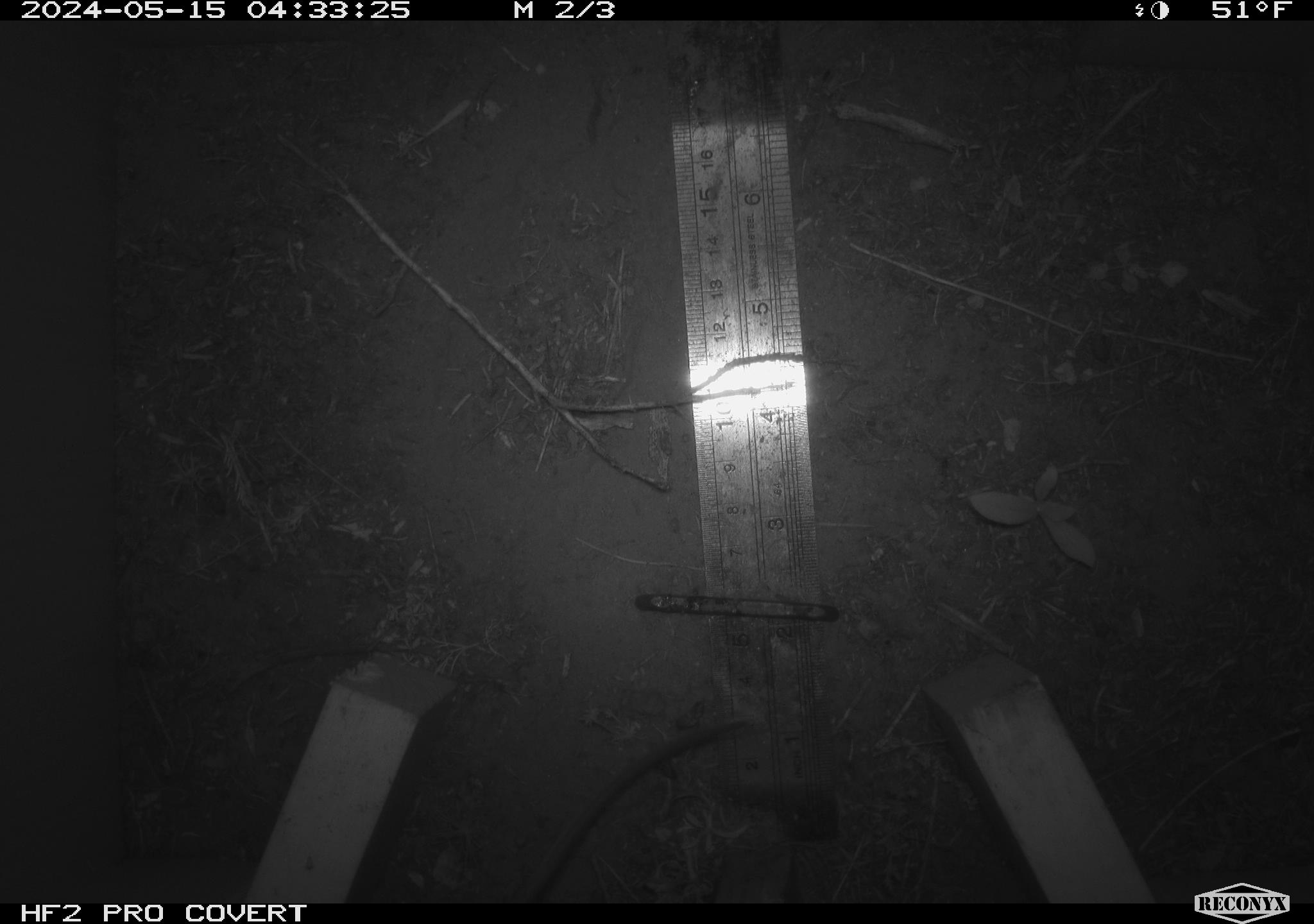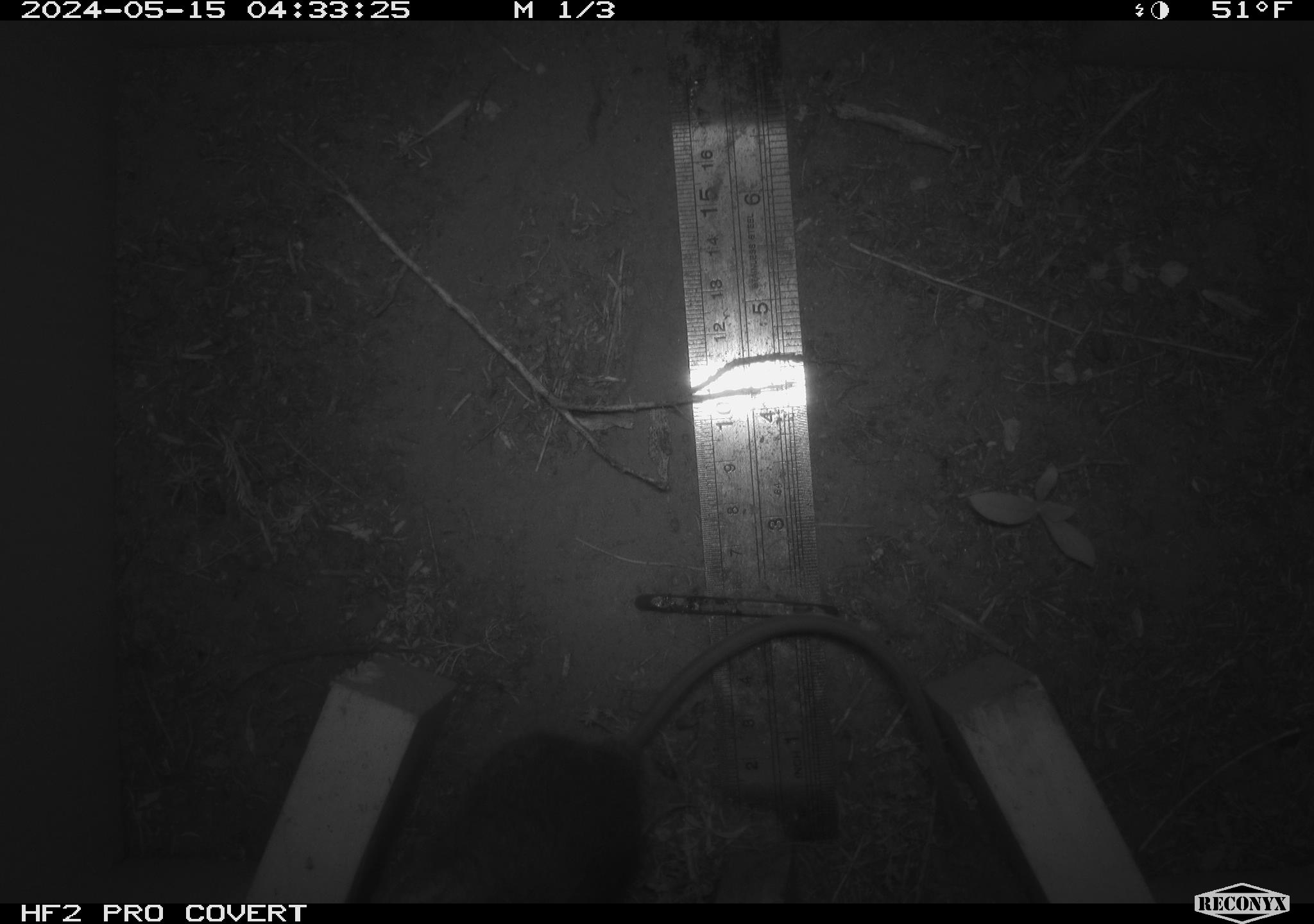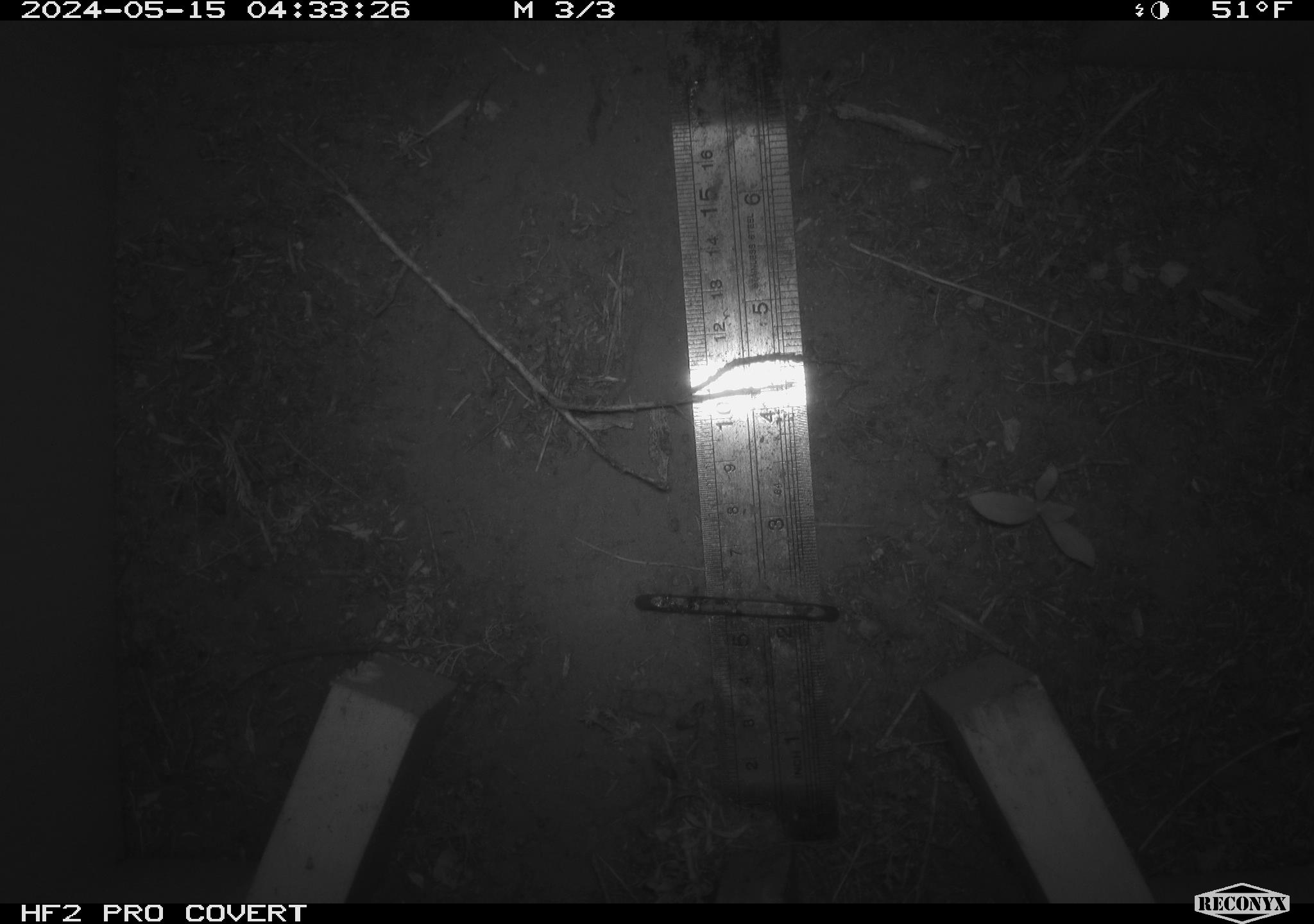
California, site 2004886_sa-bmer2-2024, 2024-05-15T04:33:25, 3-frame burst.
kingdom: Animalia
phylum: Chordata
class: Mammalia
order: Rodentia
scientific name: Rodentia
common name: mouse species